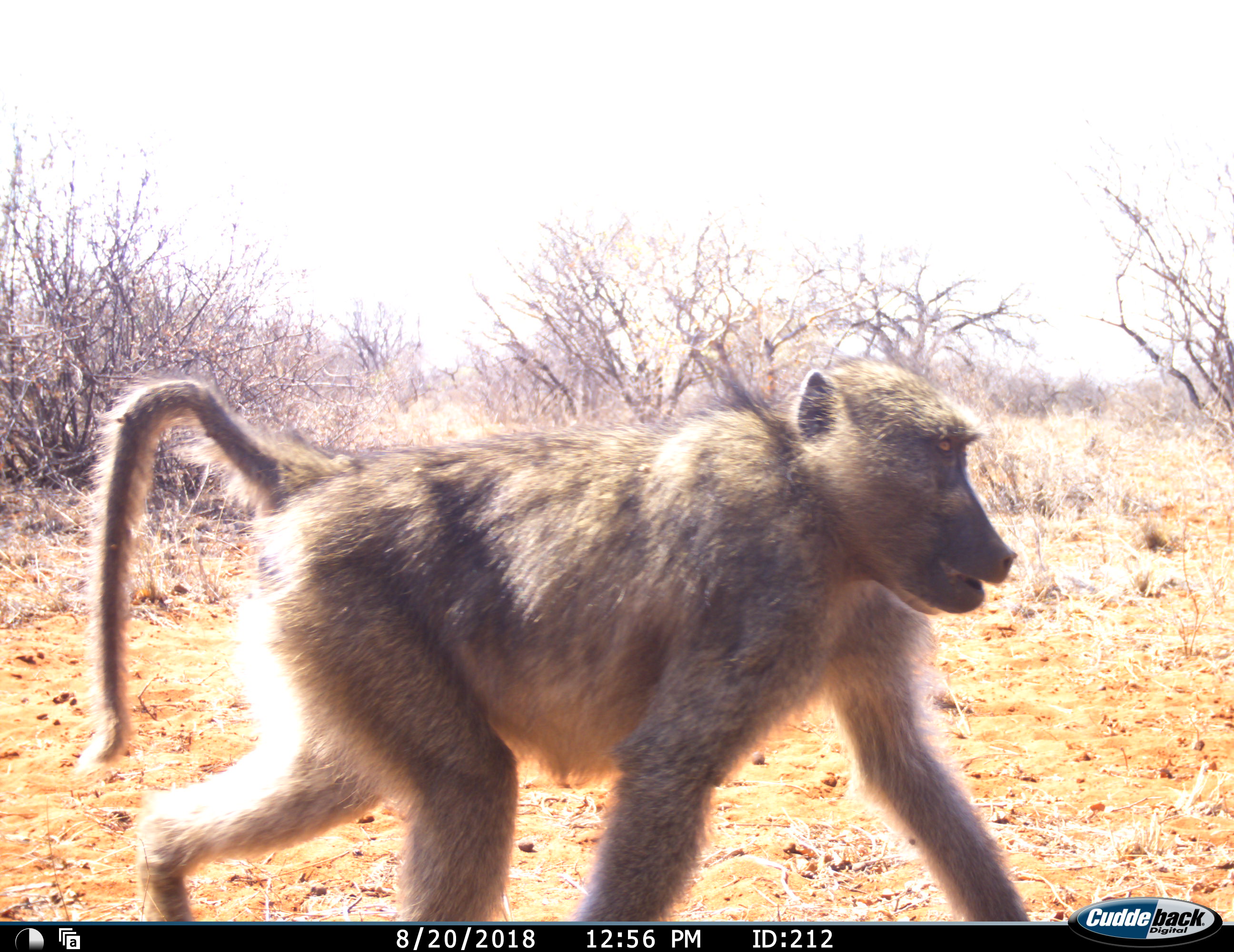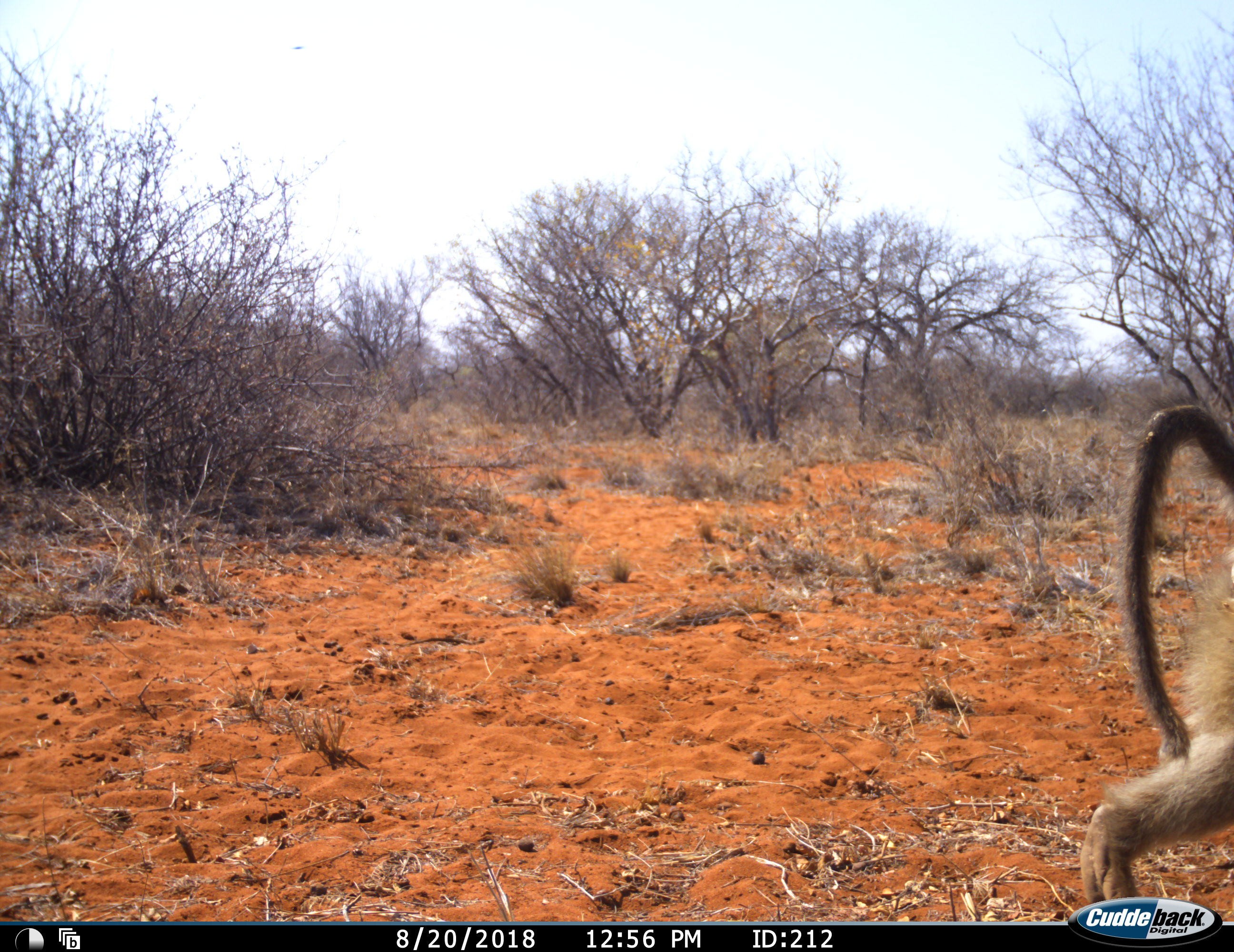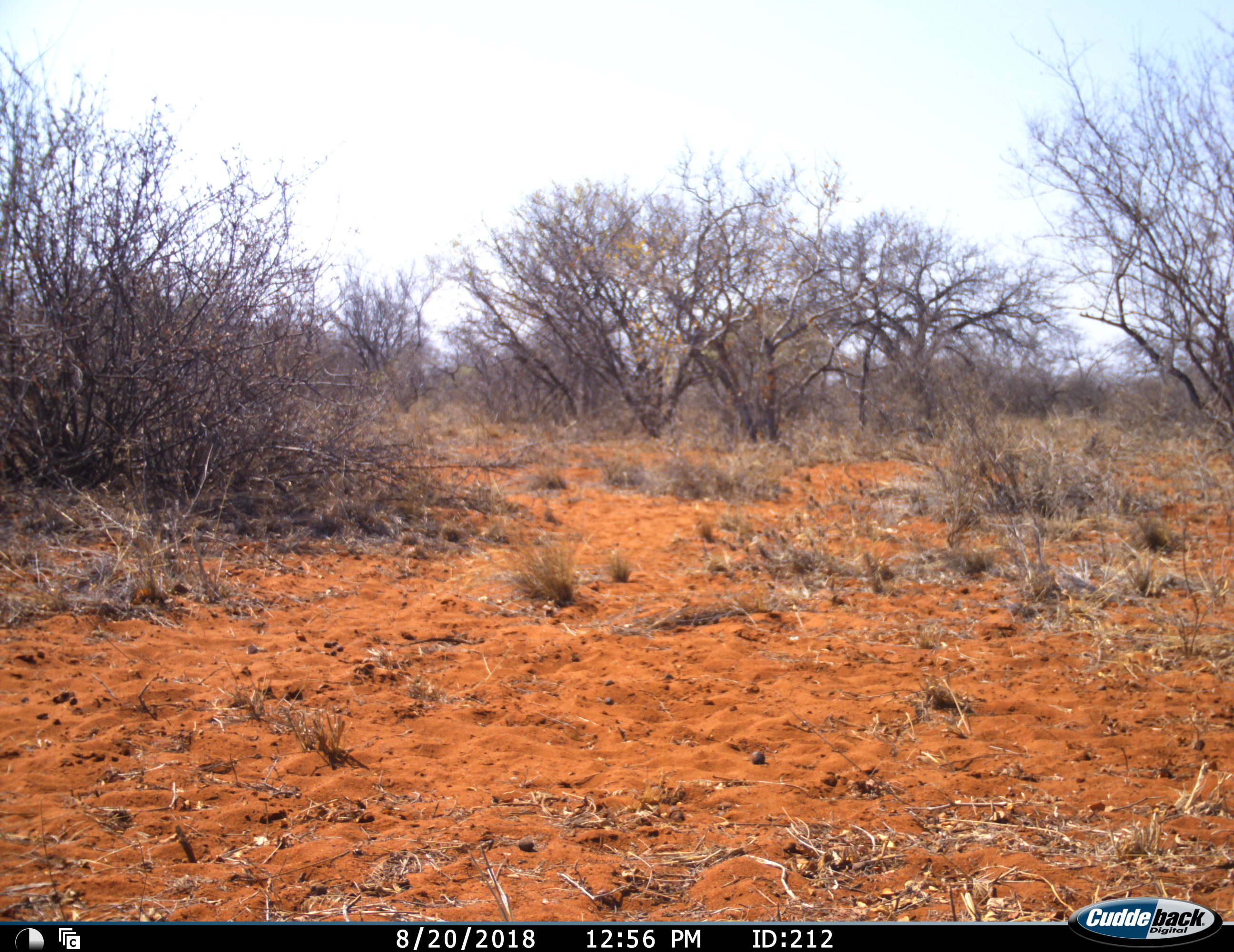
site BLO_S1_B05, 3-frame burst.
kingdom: Animalia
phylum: Chordata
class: Mammalia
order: Primates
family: Cercopithecidae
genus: Papio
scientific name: Papio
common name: baboon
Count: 1.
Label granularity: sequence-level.